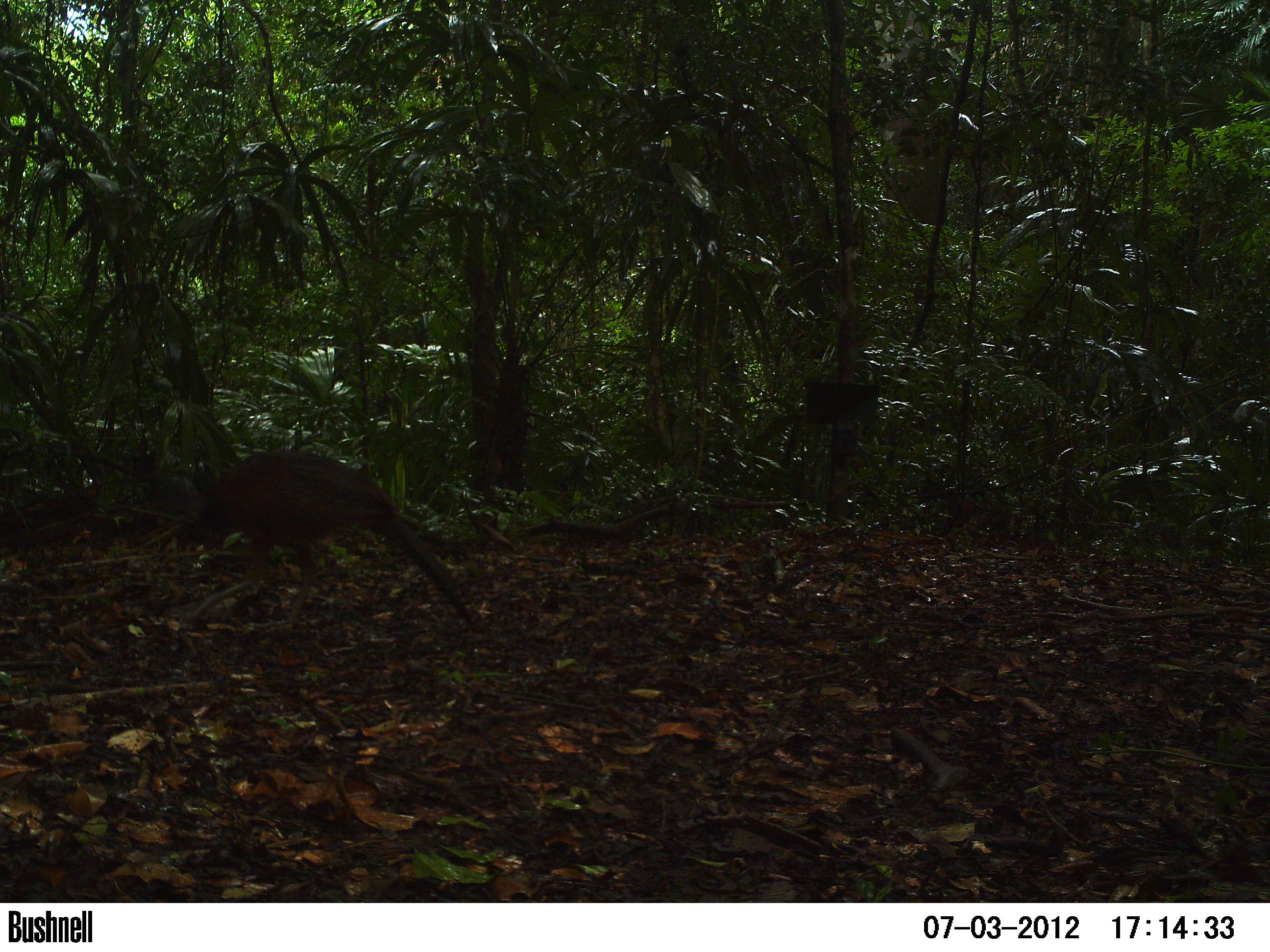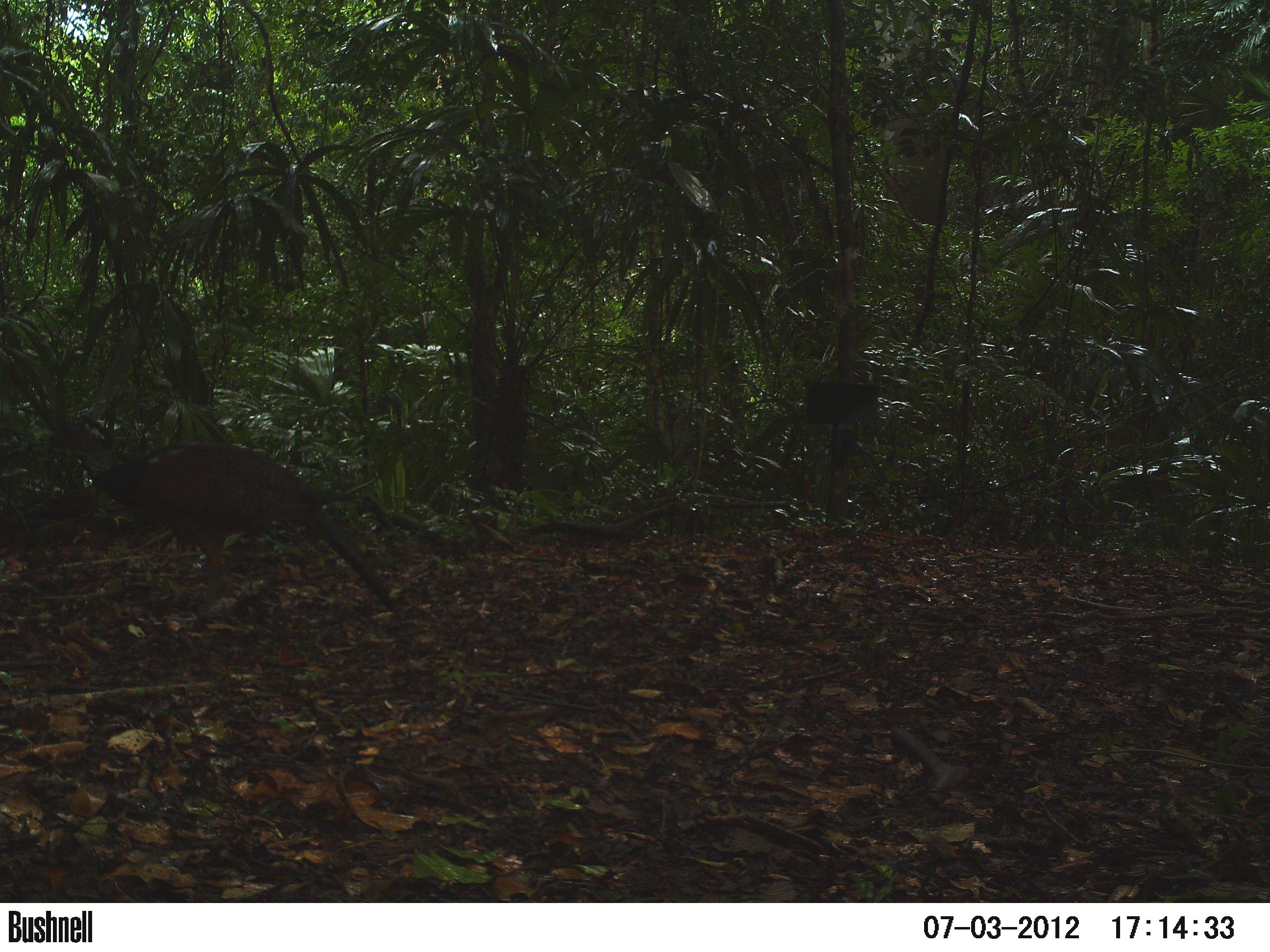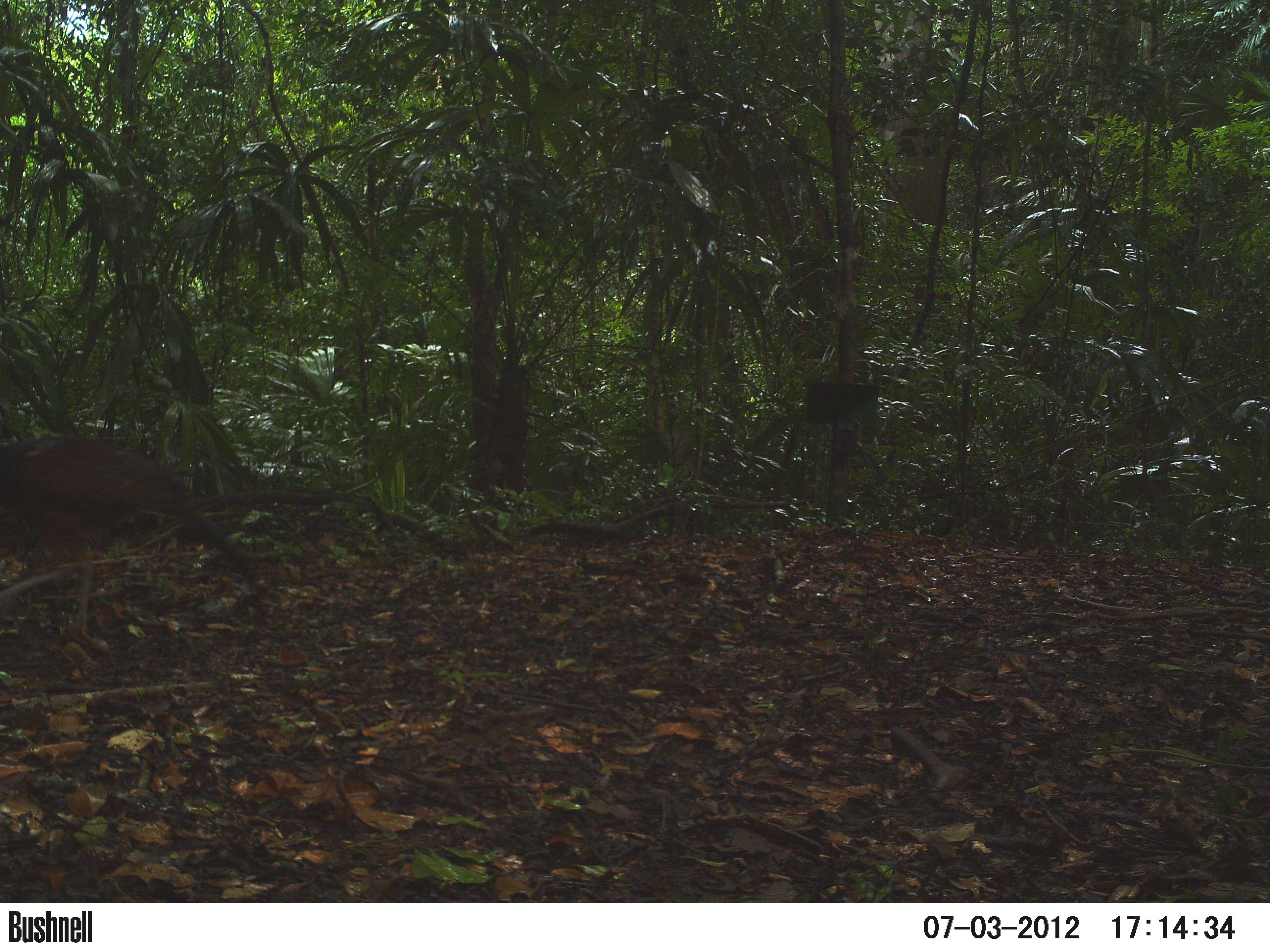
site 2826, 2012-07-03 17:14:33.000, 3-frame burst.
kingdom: Animalia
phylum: Chordata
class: Aves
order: Galliformes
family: Cracidae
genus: Crax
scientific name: Crax rubra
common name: great curassow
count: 1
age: adult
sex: female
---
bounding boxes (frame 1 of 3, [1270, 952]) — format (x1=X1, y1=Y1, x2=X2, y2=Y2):
crax rubra: (x1=149, y1=447, x2=475, y2=631)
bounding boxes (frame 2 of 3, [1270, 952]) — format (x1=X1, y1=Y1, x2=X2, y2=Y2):
crax rubra: (x1=42, y1=411, x2=405, y2=624)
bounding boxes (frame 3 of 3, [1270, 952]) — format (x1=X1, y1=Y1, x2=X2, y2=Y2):
crax rubra: (x1=0, y1=404, x2=261, y2=637)